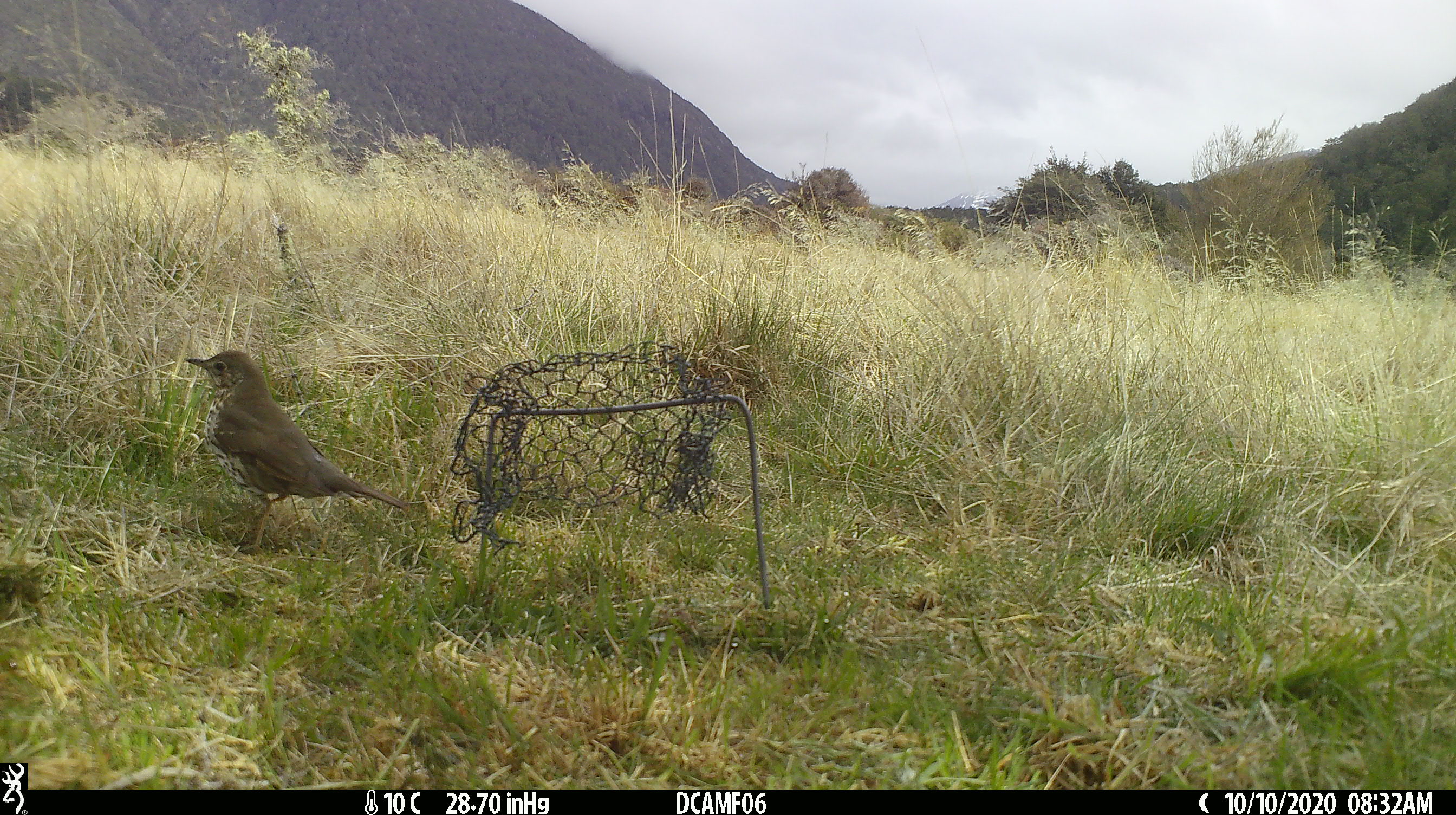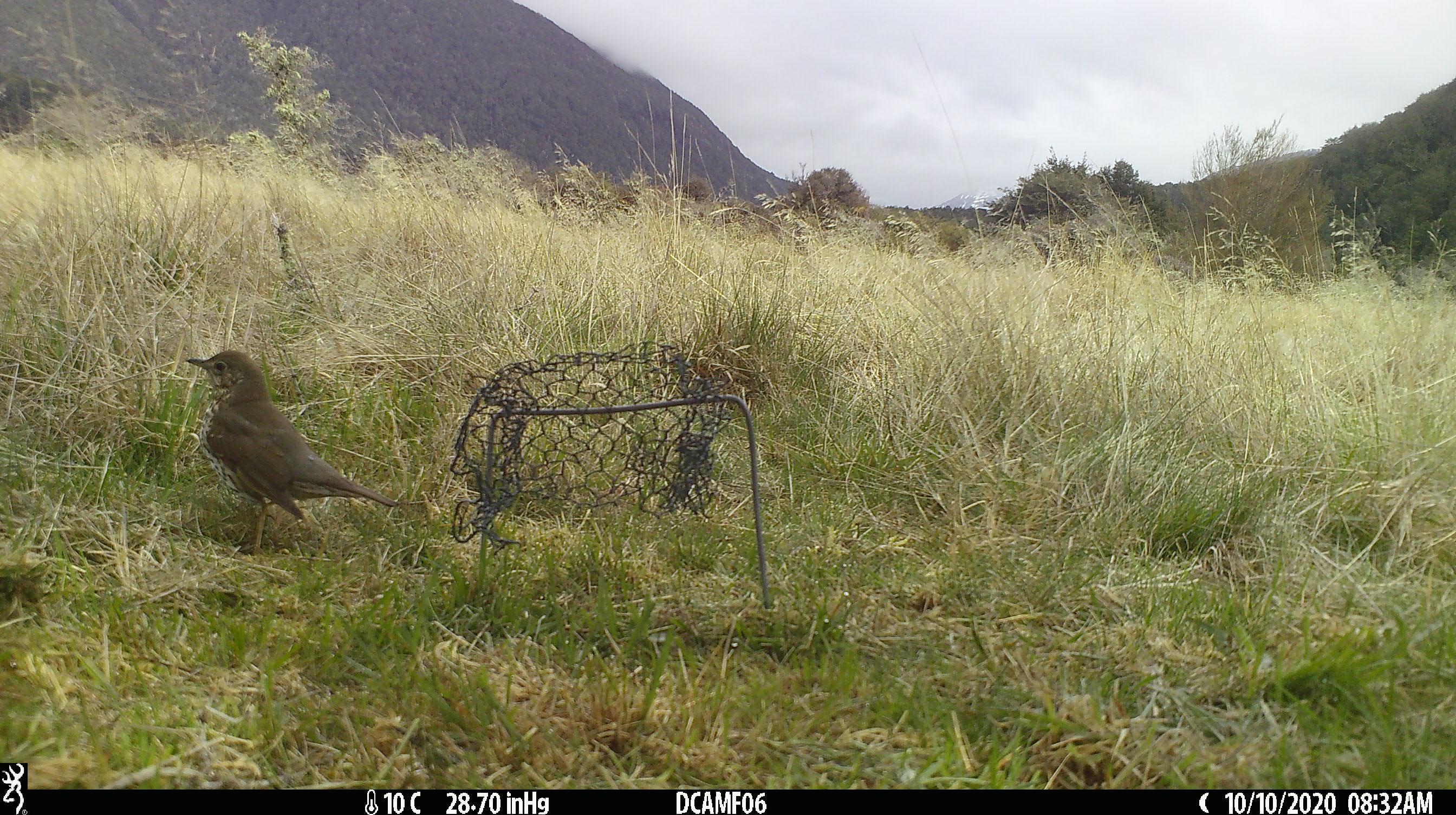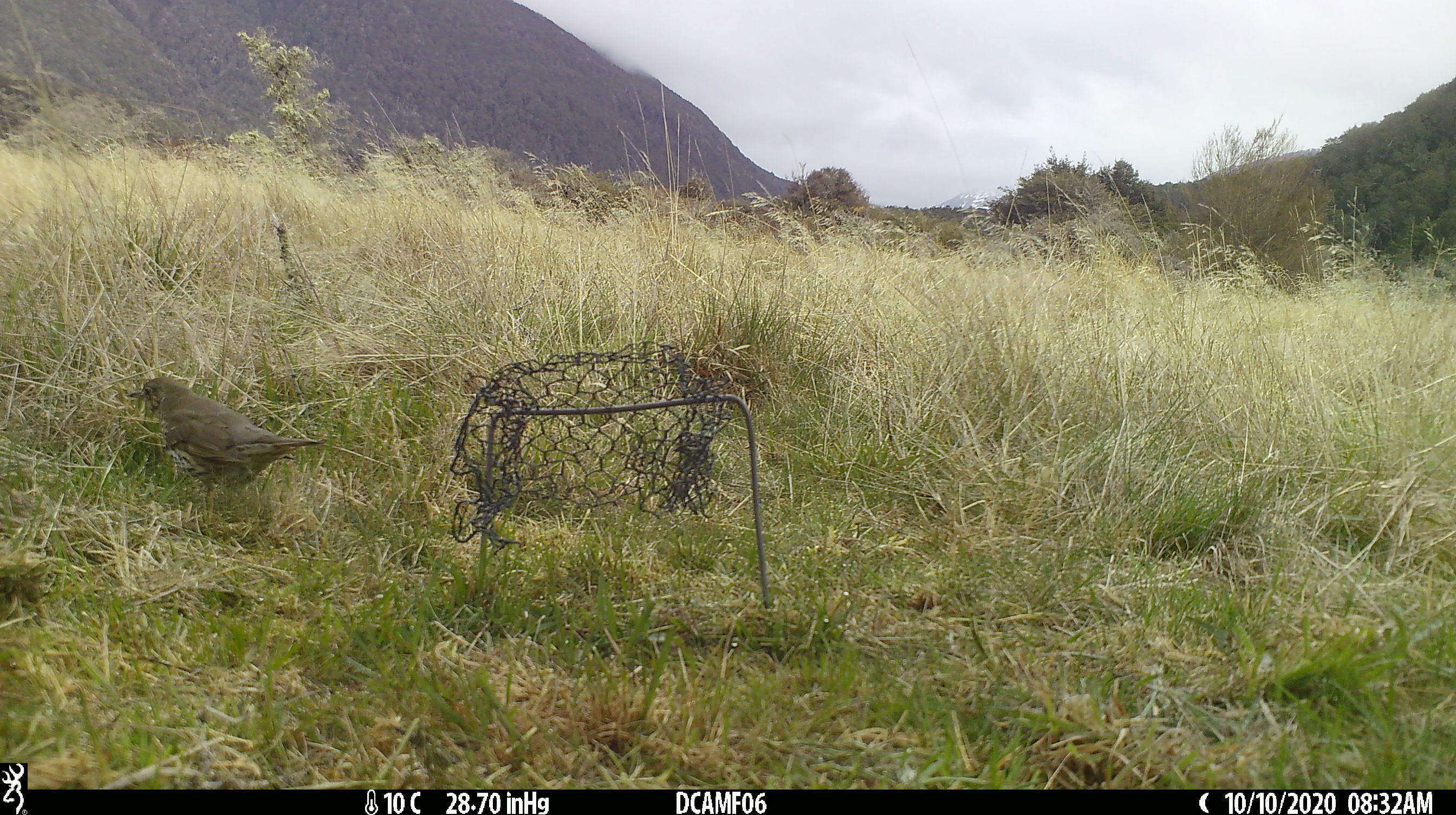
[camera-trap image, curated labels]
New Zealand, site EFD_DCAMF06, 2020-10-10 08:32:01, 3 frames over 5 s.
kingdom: Animalia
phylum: Chordata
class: Aves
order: Passeriformes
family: Turdidae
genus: Turdus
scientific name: Turdus philomelos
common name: song thrush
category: thrush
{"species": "thrush (song thrush) (Turdus philomelos)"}